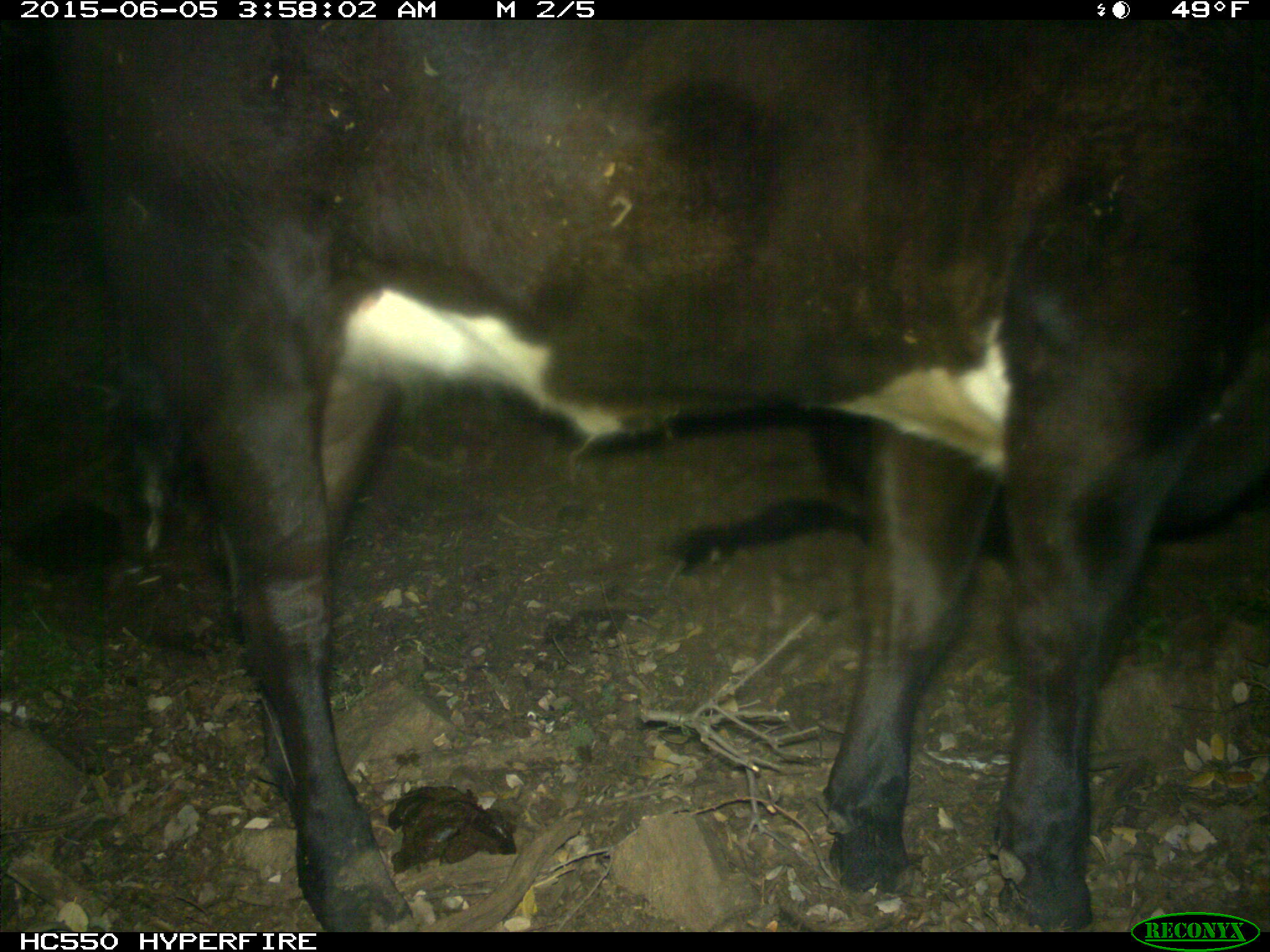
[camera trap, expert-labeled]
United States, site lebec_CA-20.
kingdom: Animalia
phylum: Chordata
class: Mammalia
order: Artiodactyla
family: Bovidae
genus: Bos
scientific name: Bos taurus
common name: domestic cow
Bos taurus (domestic cow).